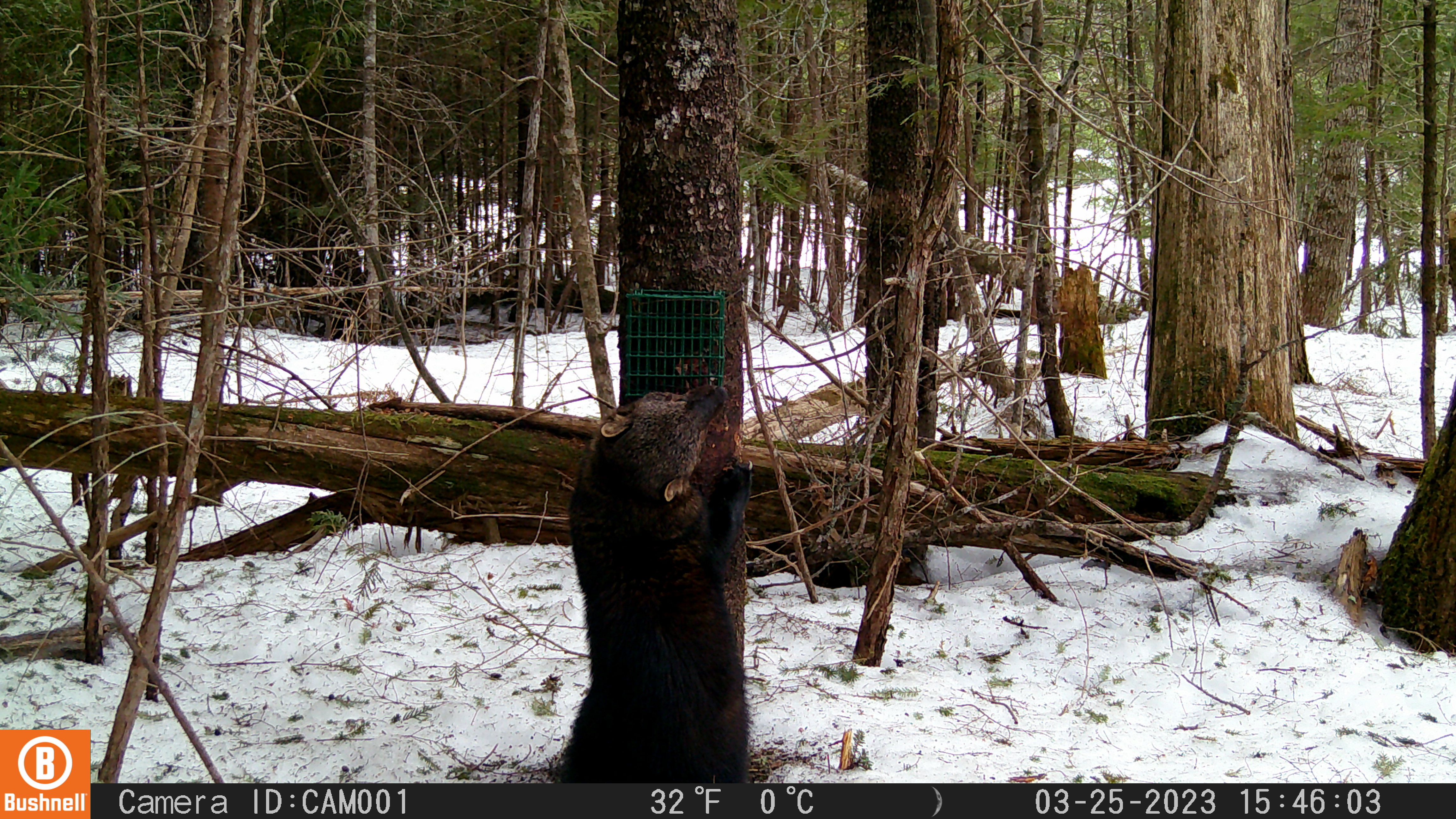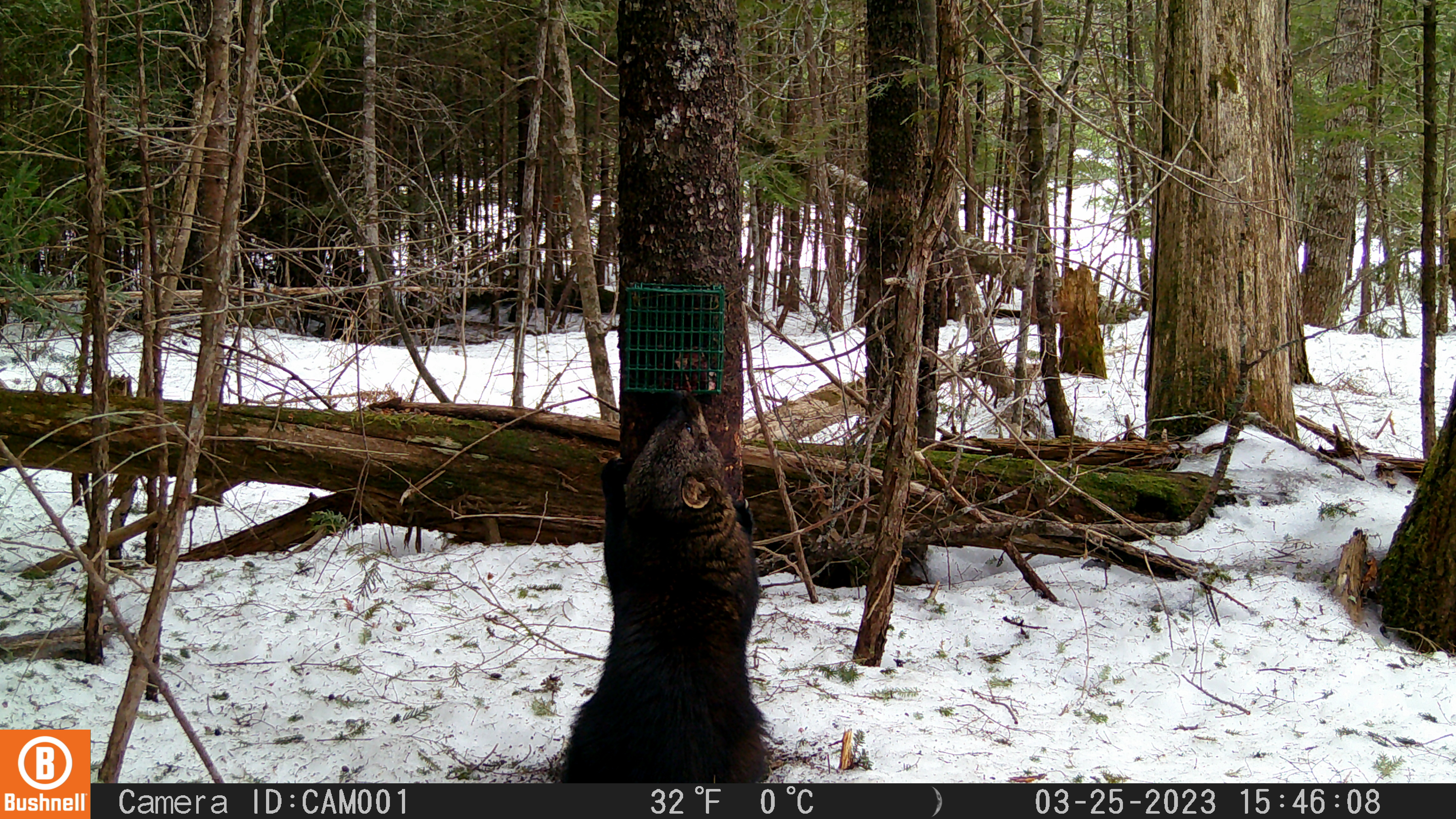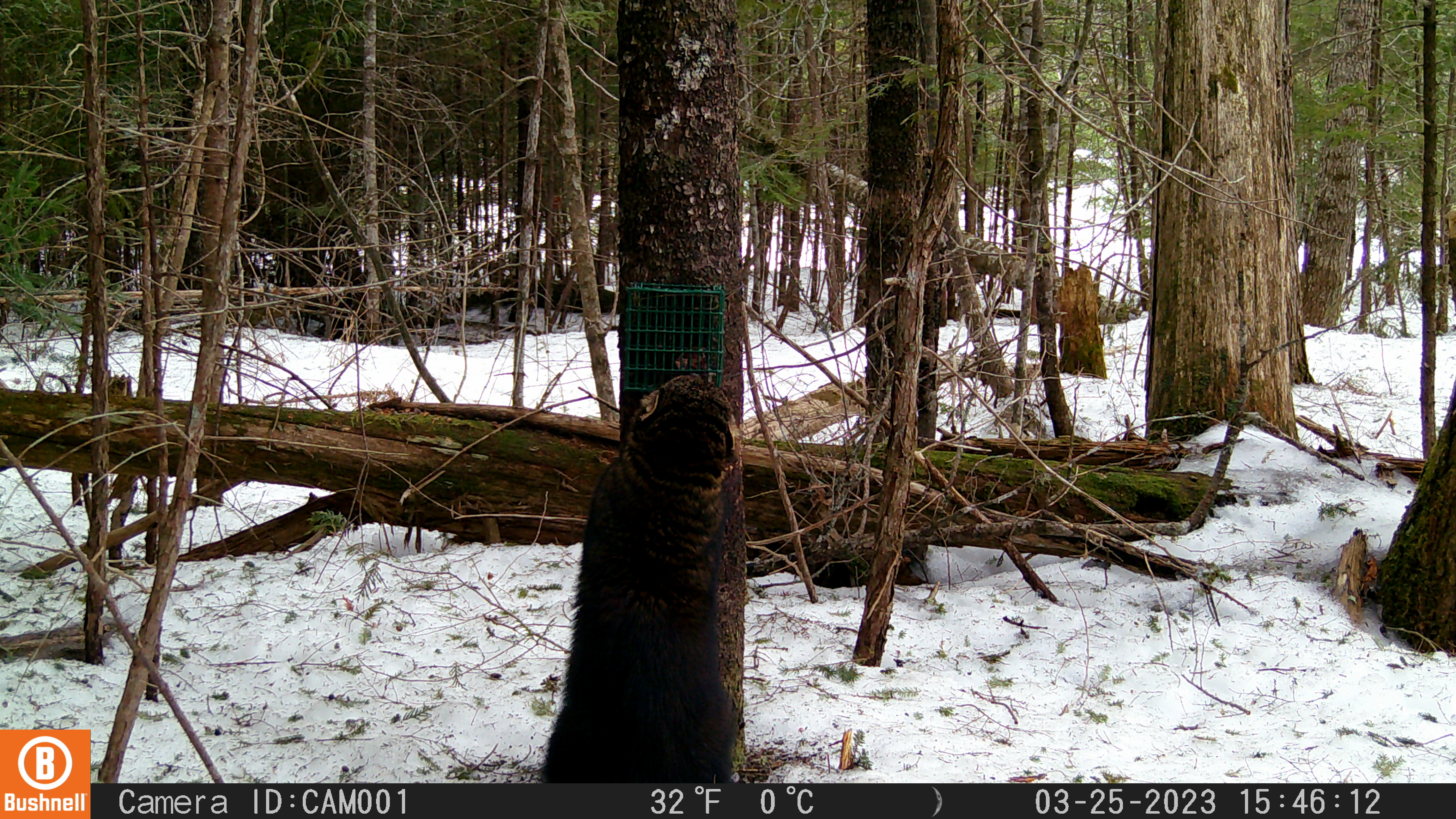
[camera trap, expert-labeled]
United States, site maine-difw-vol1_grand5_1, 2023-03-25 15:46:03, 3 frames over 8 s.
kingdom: Animalia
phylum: Chordata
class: Mammalia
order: Carnivora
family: Mustelidae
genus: Pekania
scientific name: Pekania pennanti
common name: fisher